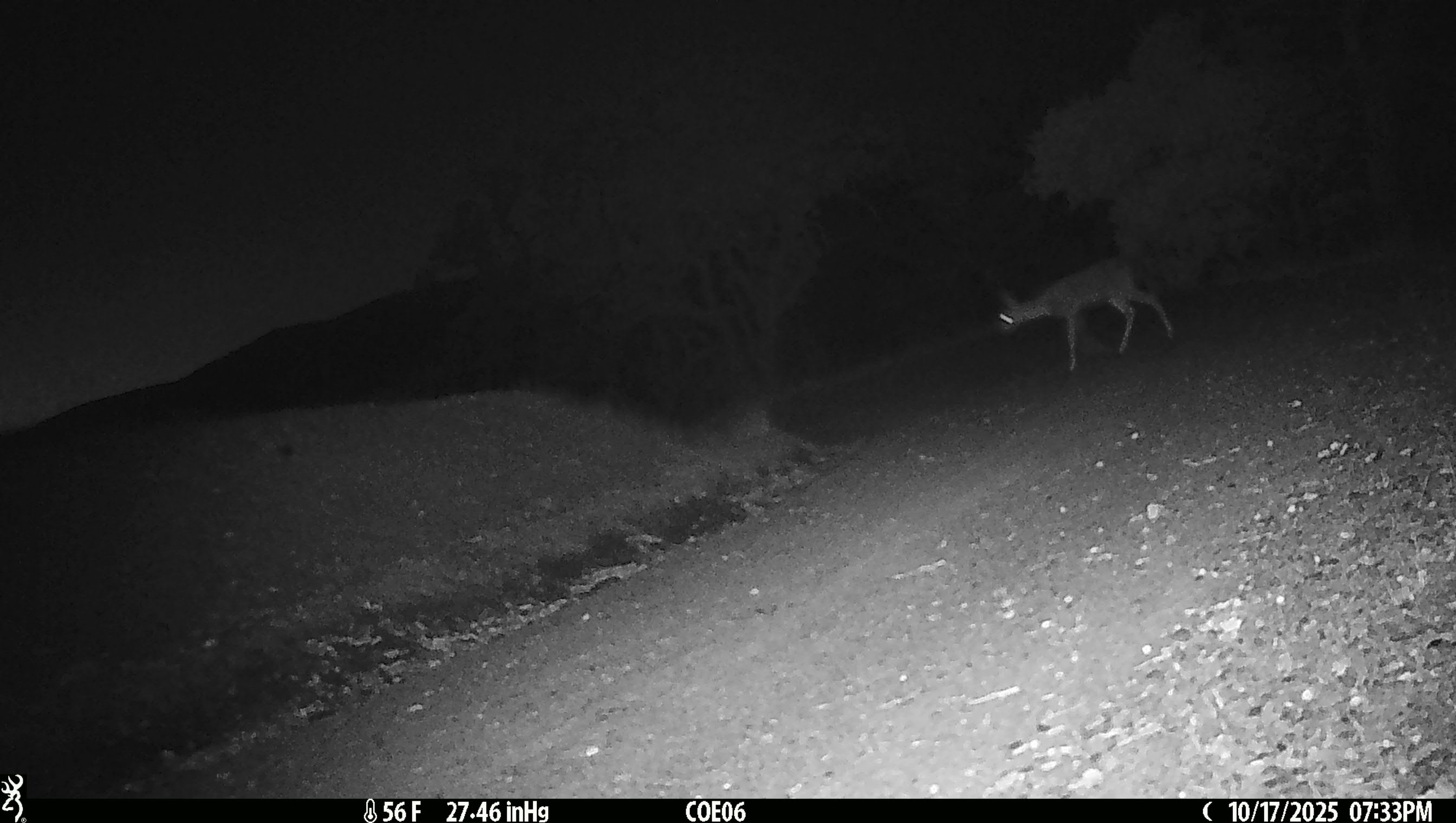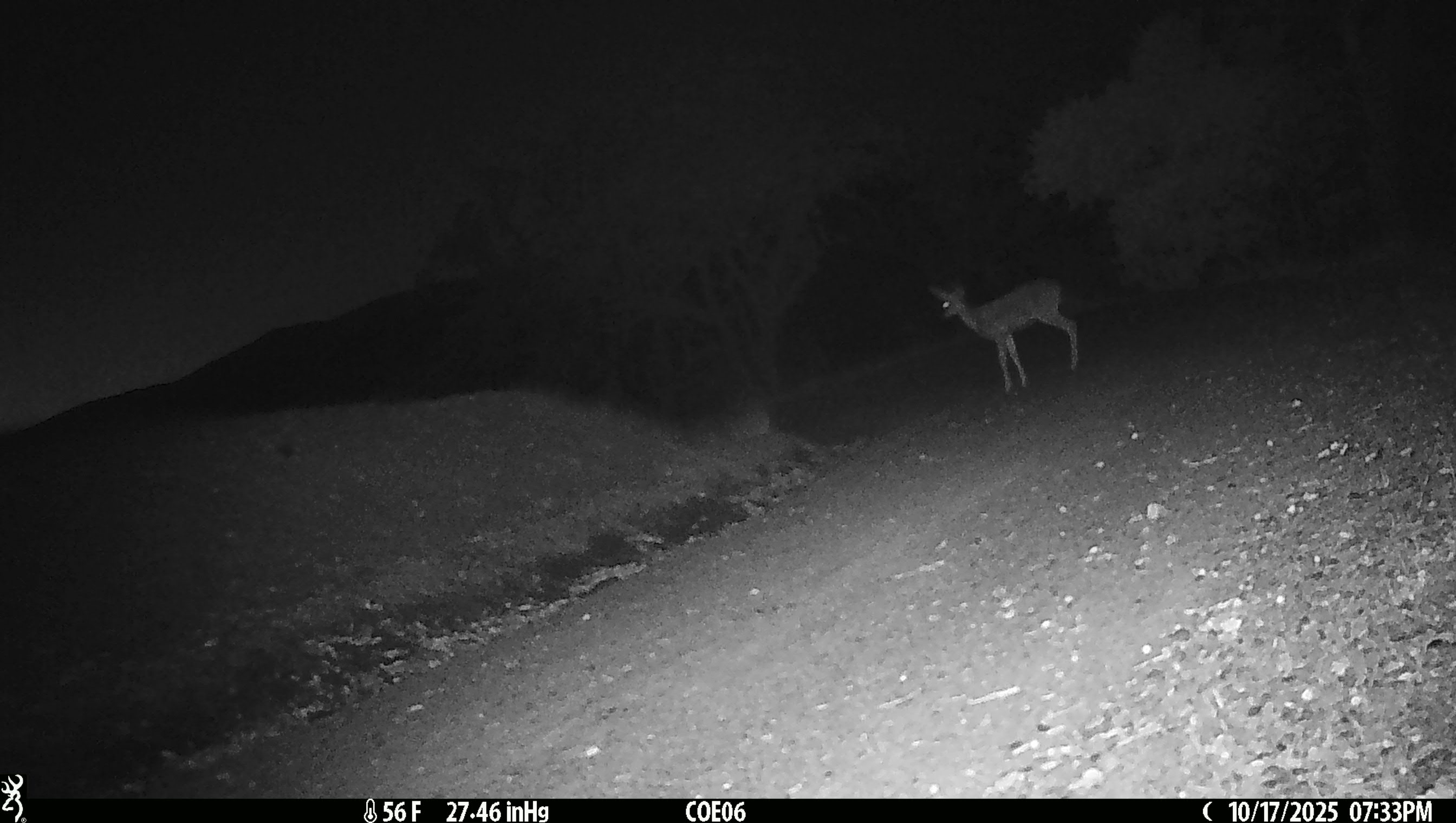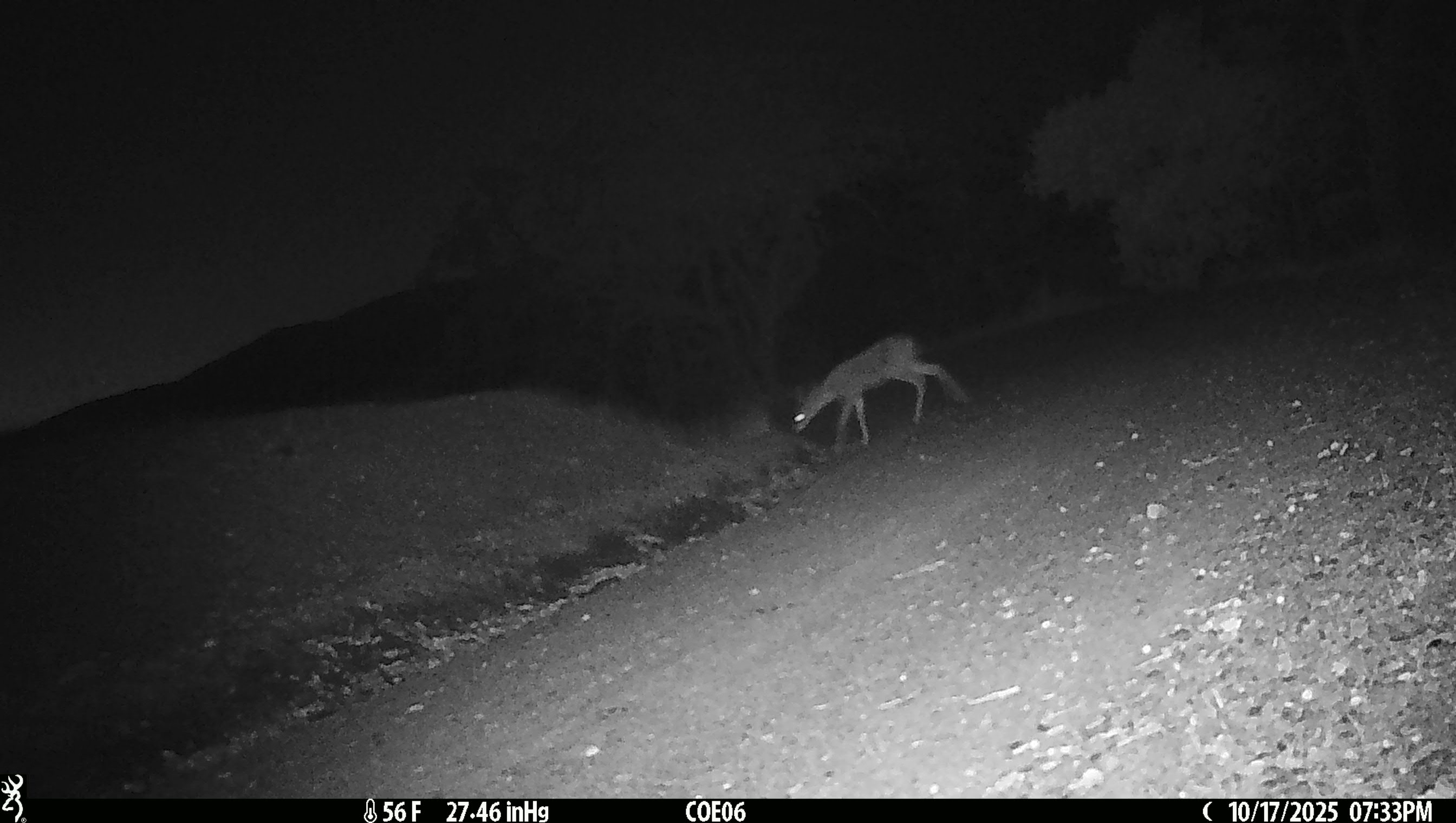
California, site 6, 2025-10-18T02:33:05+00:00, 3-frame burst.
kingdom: Animalia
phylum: Chordata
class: Mammalia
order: Artiodactyla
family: Cervidae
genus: Odocoileus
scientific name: Odocoileus hemionus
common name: mule deer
Mule deer (Odocoileus hemionus).